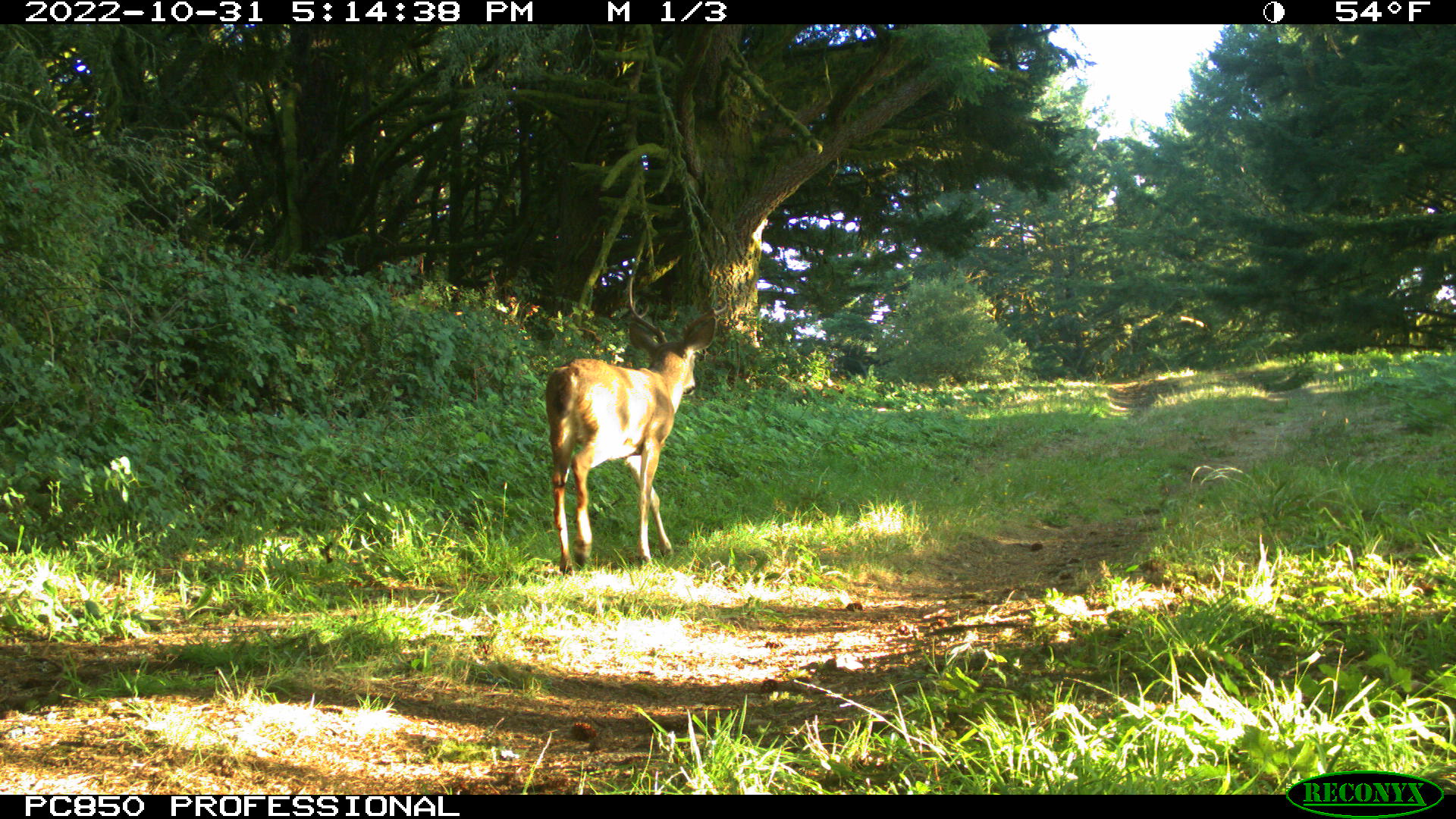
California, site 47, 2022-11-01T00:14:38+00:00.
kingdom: Animalia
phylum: Chordata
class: Mammalia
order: Artiodactyla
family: Cervidae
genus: Odocoileus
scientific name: Odocoileus hemionus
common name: mule deer